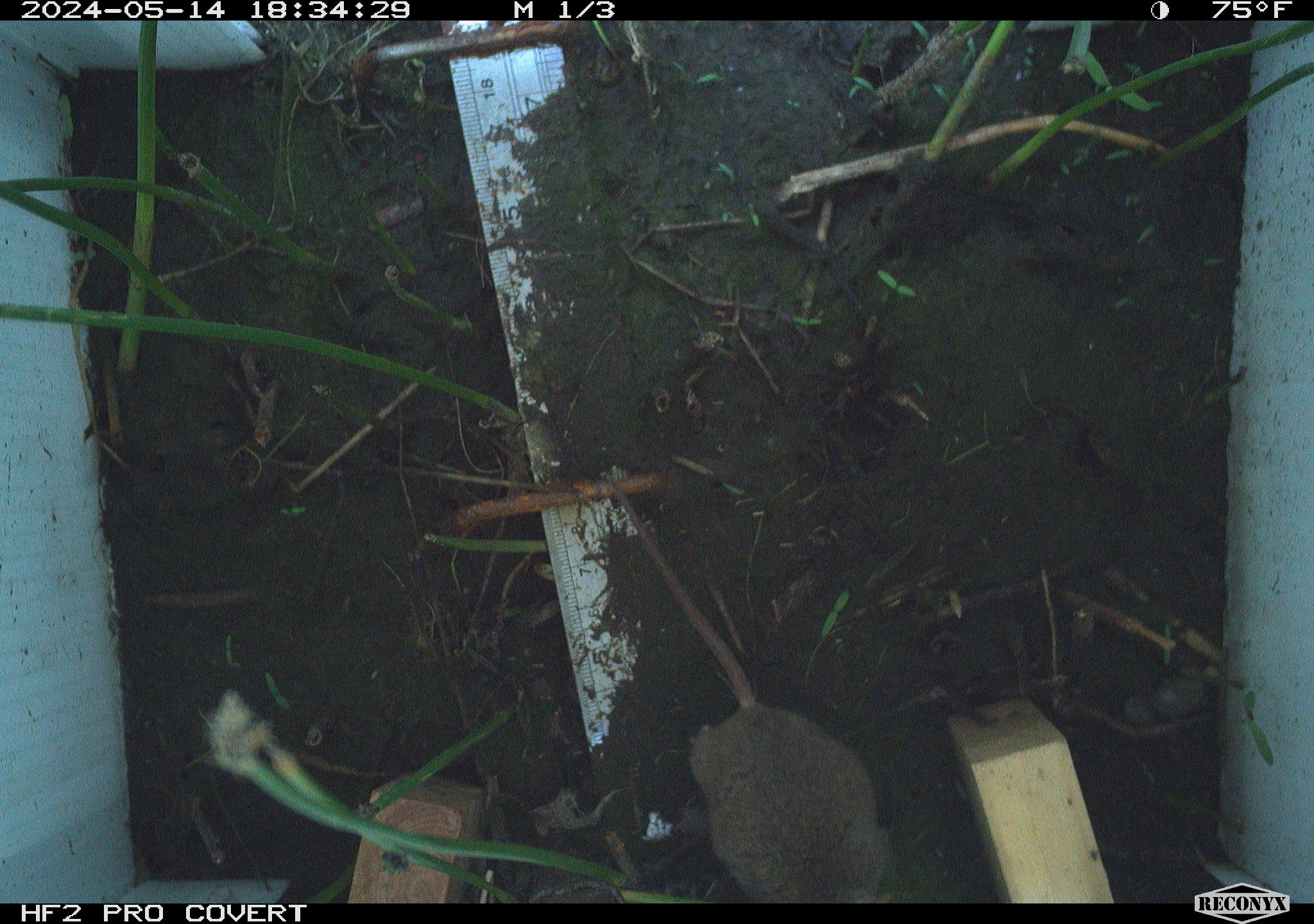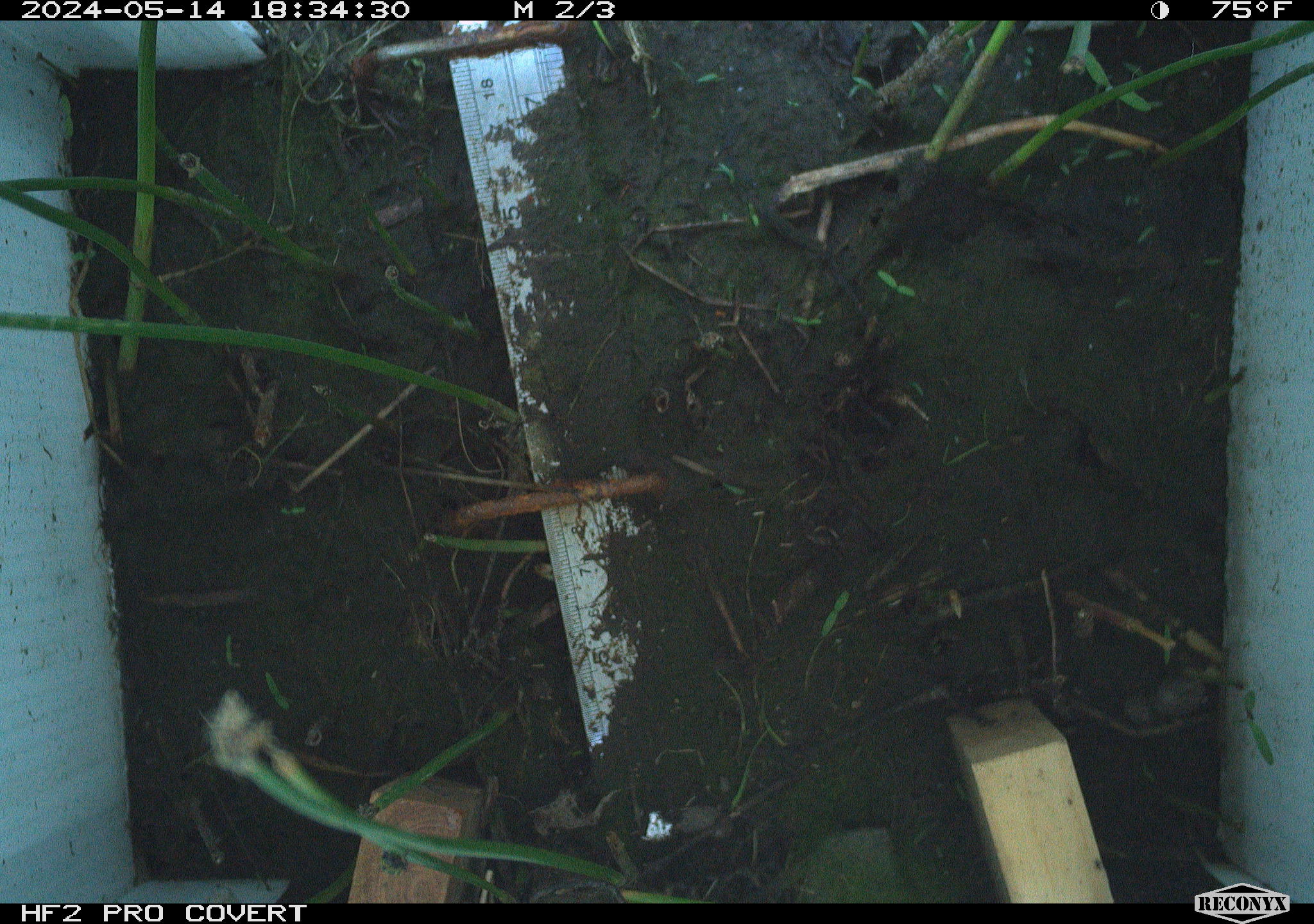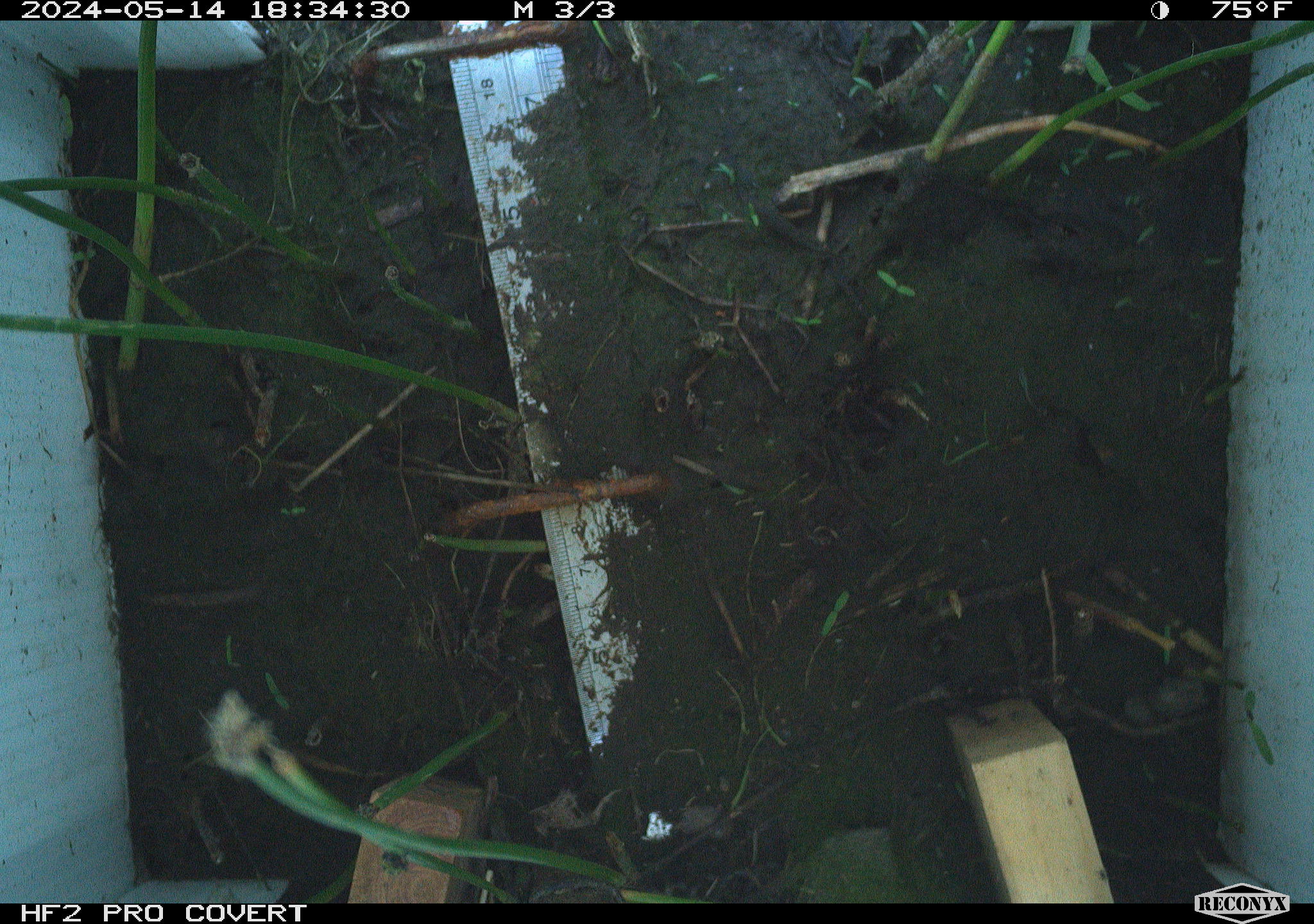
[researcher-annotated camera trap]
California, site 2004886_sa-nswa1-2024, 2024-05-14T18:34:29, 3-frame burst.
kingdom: Animalia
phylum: Chordata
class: Mammalia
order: Rodentia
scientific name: Rodentia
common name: mouse species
Mouse species (Rodentia).